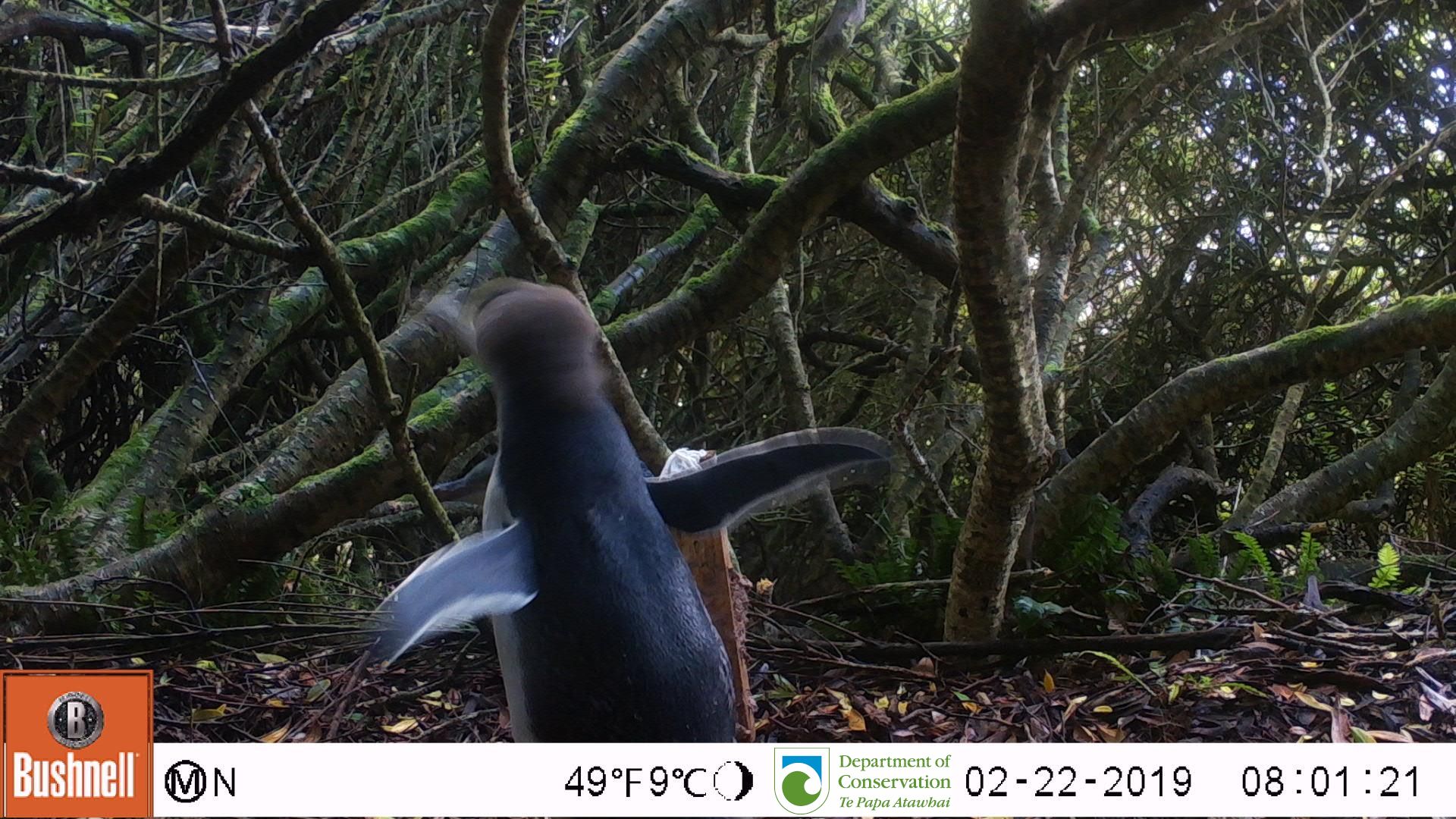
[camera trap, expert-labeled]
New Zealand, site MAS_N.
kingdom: Animalia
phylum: Chordata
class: Aves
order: Sphenisciformes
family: Spheniscidae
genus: Megadyptes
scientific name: Megadyptes antipodes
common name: yellow-eyed penguin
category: yellow eyed penguin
Yellow eyed penguin (yellow-eyed penguin) (Megadyptes antipodes).